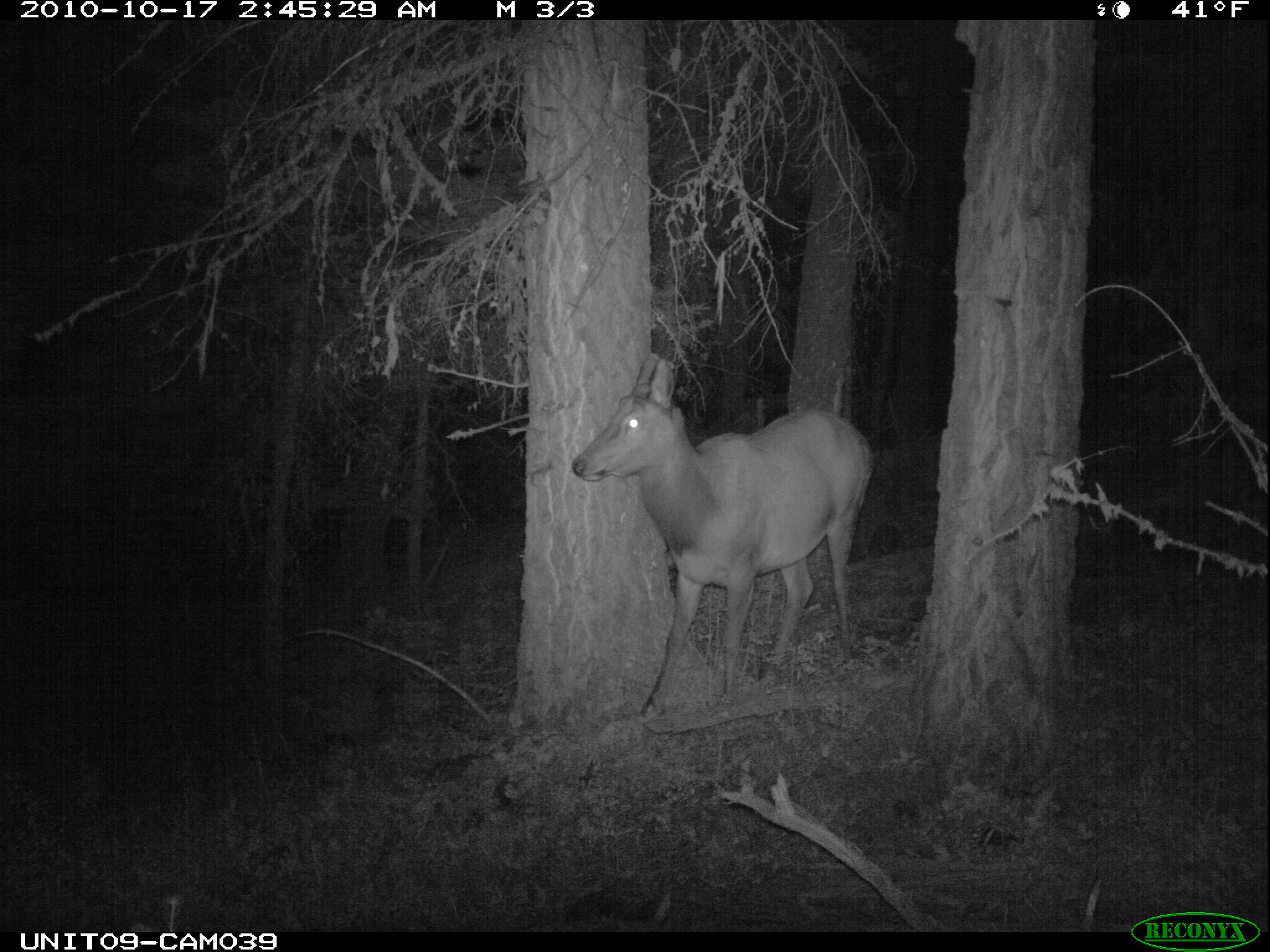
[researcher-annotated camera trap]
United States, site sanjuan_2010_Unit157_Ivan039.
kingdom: Animalia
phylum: Chordata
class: Mammalia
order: Artiodactyla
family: Cervidae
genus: Cervus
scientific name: Cervus elaphus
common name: red deer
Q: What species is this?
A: Cervus elaphus (red deer).